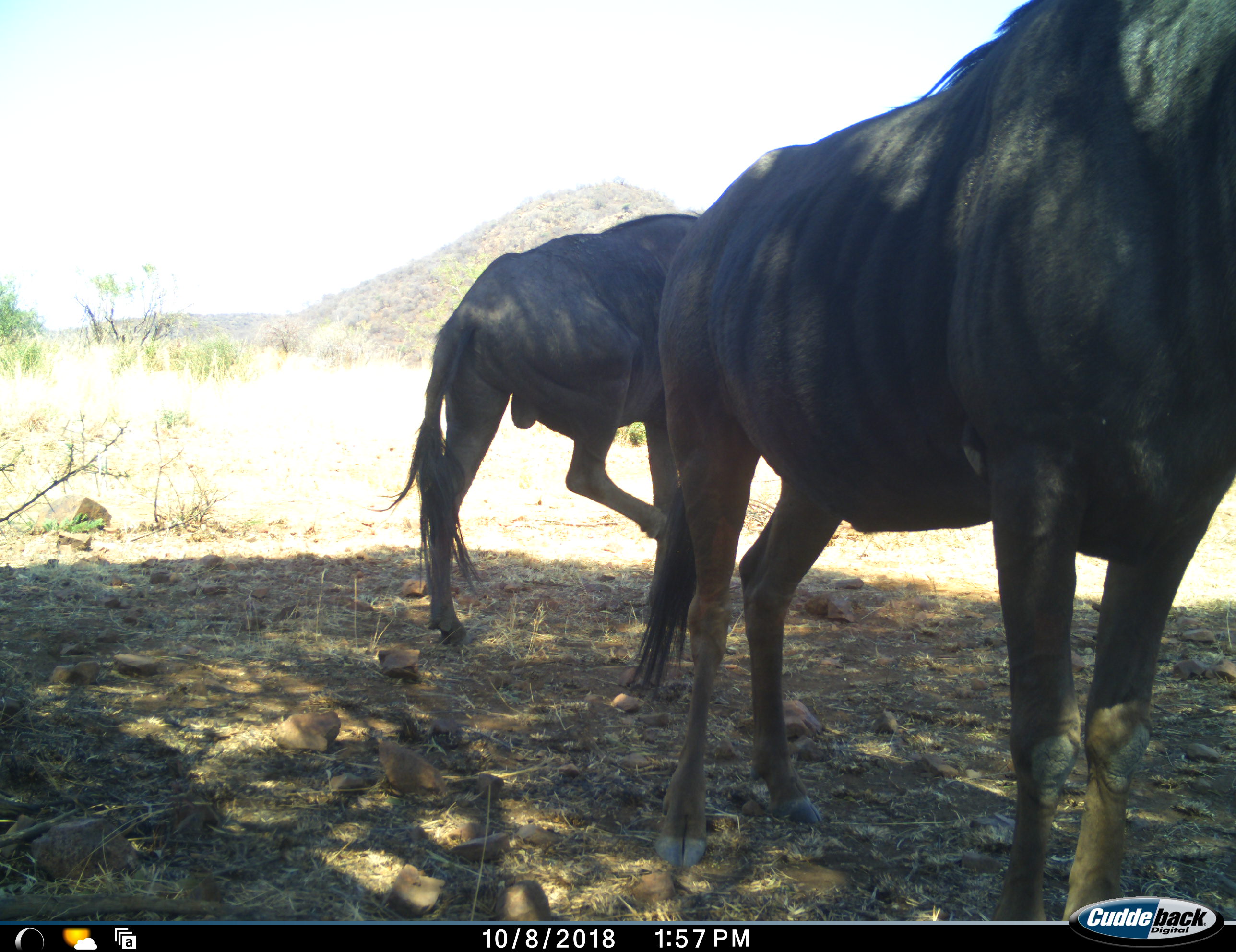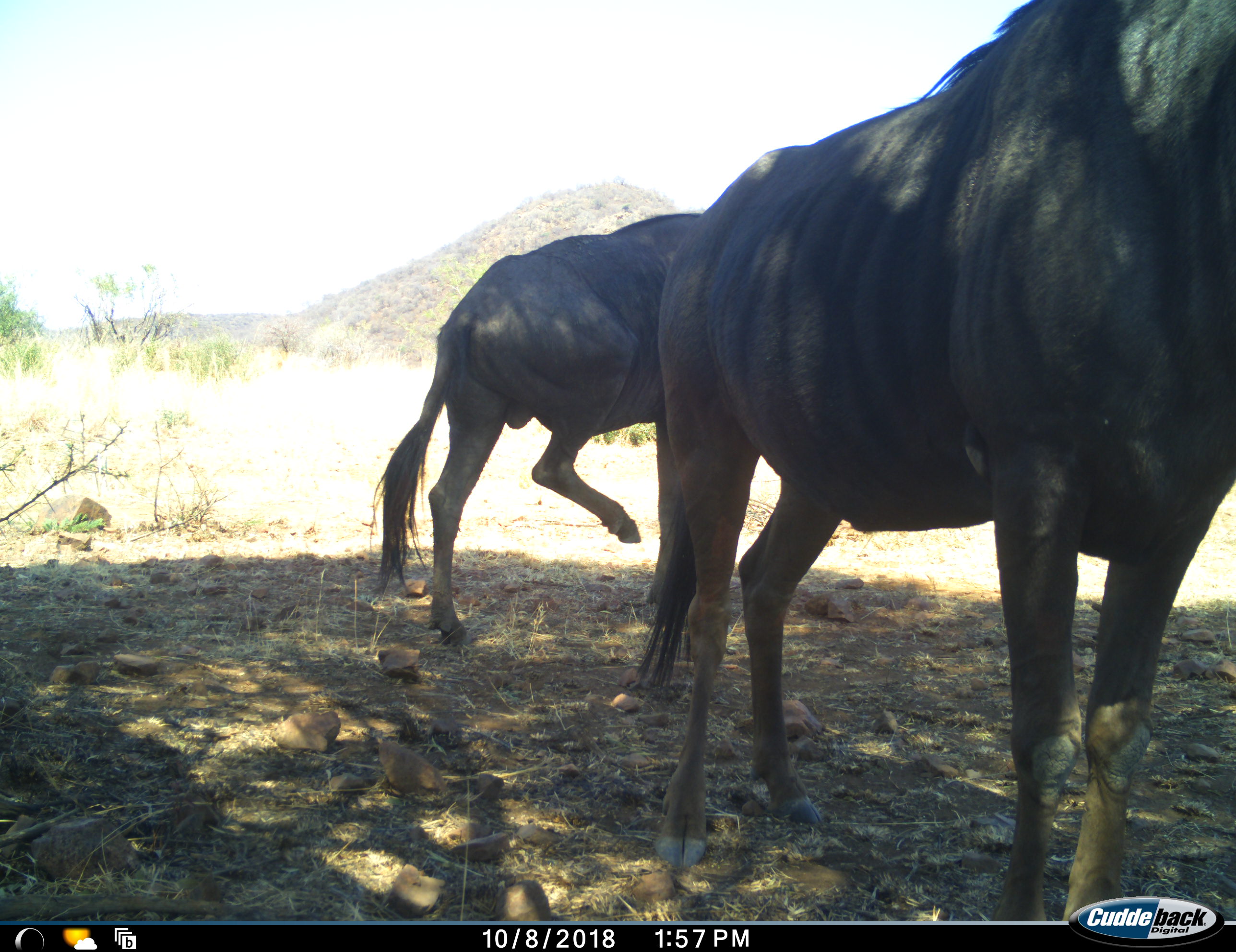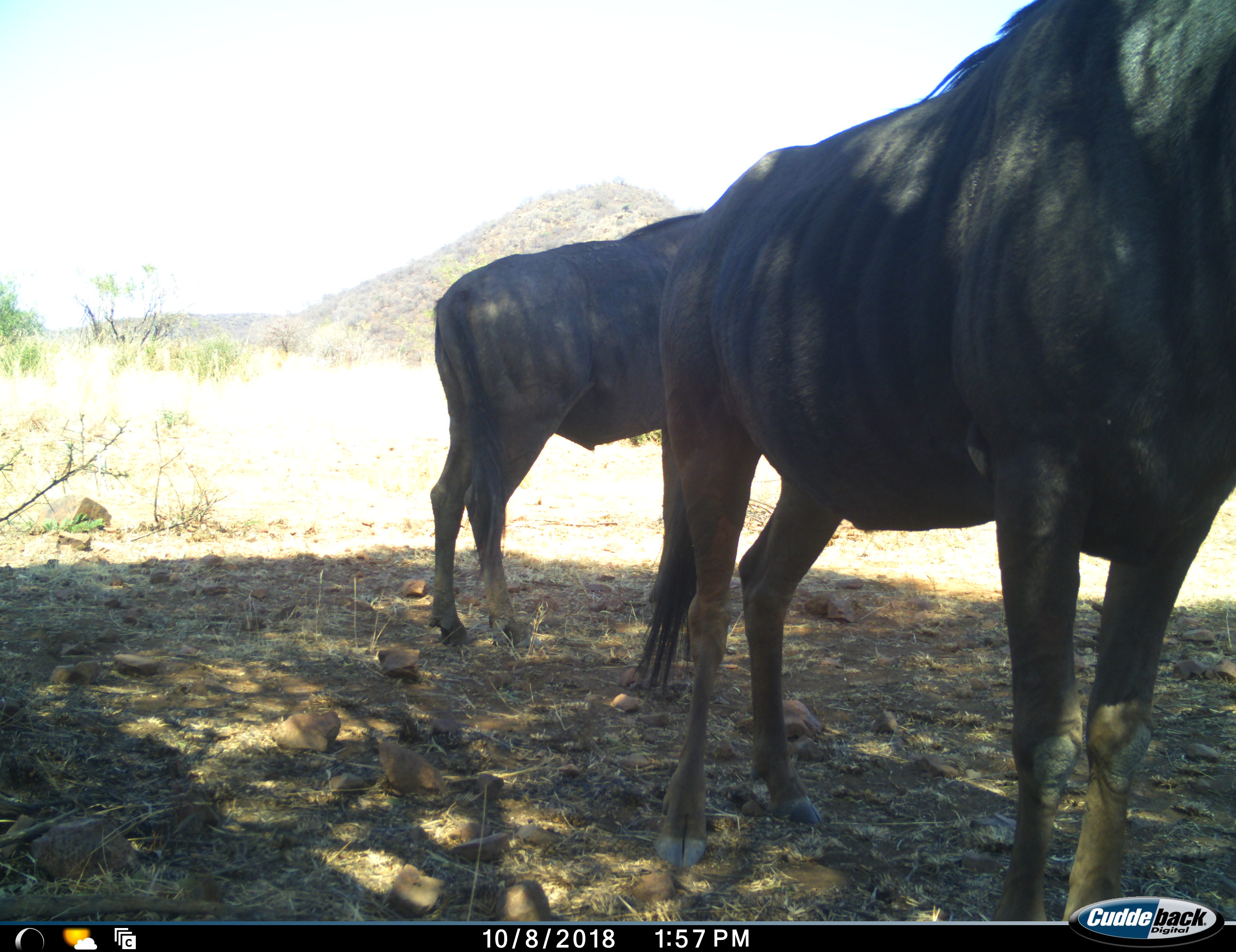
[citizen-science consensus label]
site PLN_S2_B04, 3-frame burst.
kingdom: Animalia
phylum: Chordata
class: Mammalia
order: Artiodactyla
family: Bovidae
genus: Connochaetes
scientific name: Connochaetes taurinus taurinus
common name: blue wildebeest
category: wildebeestblue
Wildebeestblue (blue wildebeest) (Connochaetes taurinus taurinus), count 2. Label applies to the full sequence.